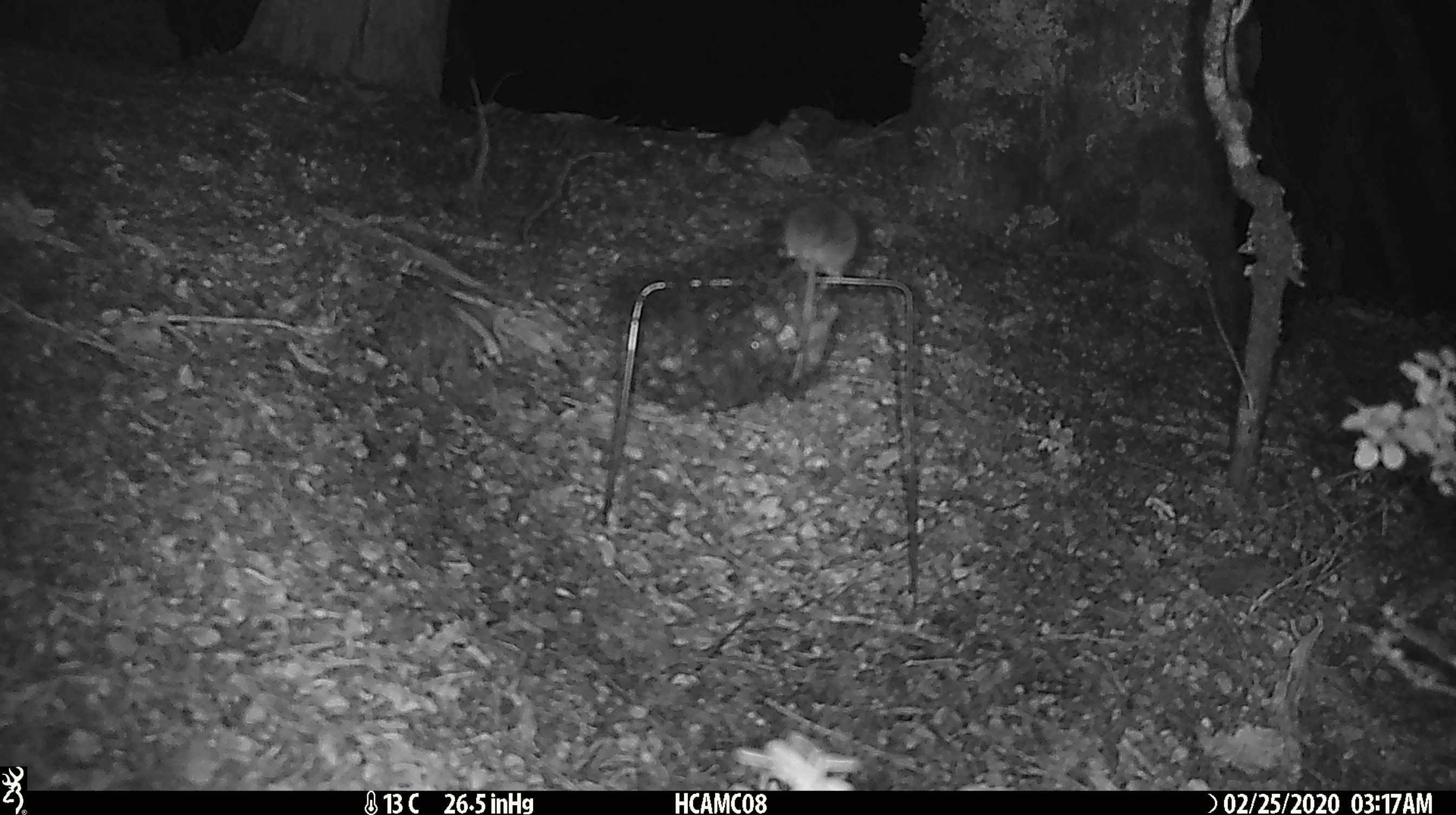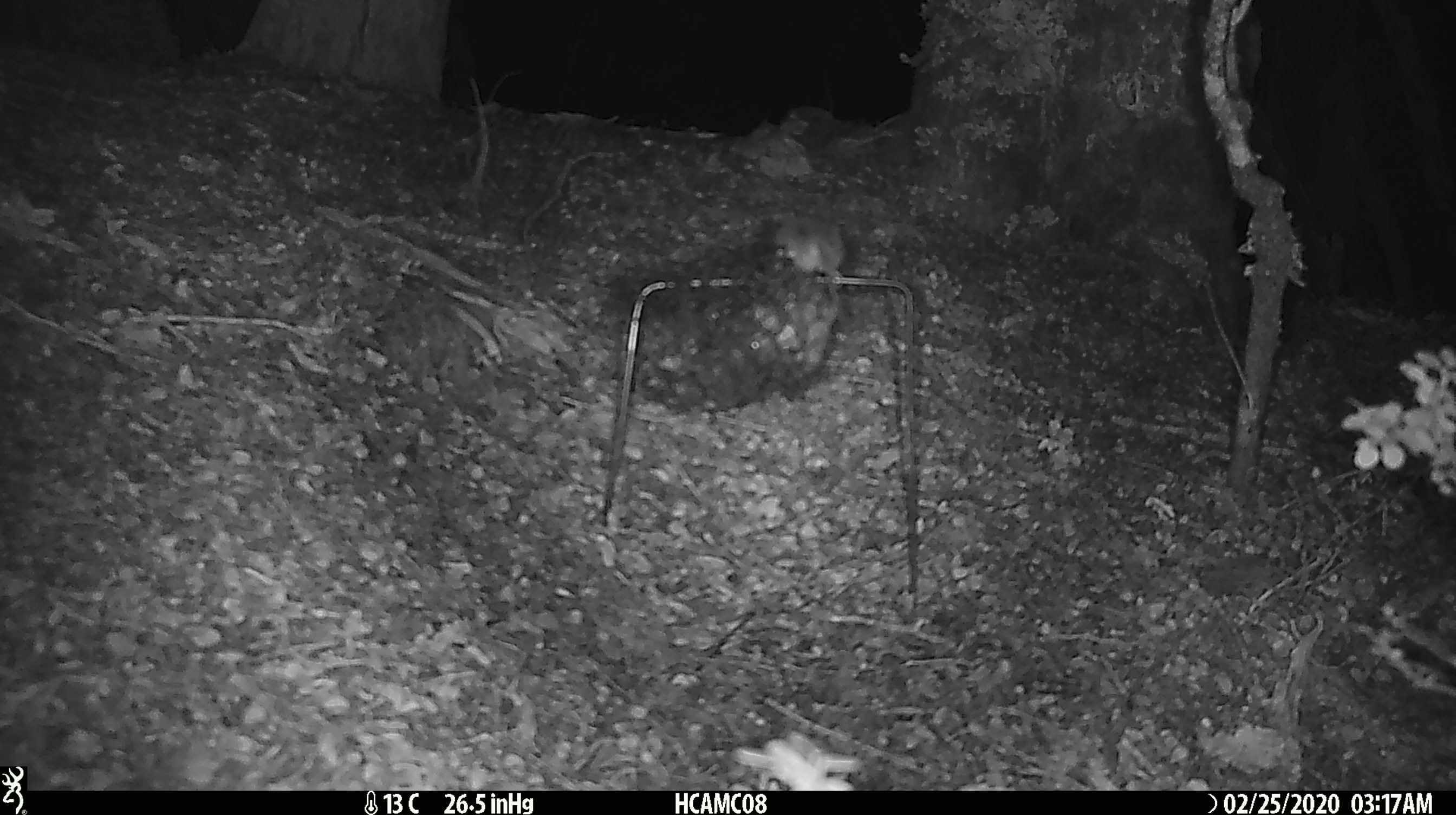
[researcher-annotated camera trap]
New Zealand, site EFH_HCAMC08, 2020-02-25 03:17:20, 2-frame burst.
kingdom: Animalia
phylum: Chordata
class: Mammalia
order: Rodentia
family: Muridae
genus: Mus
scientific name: Mus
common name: mouse